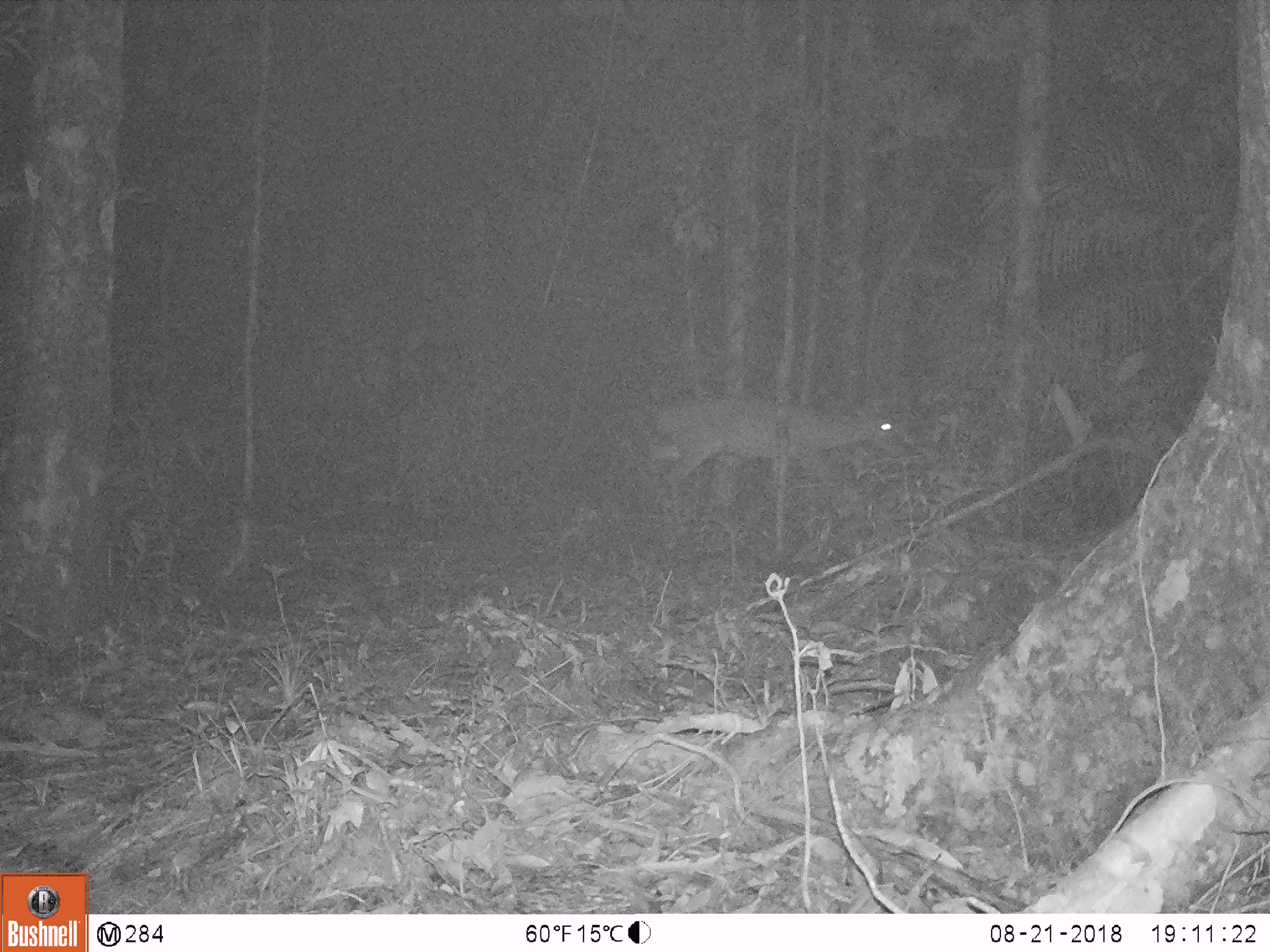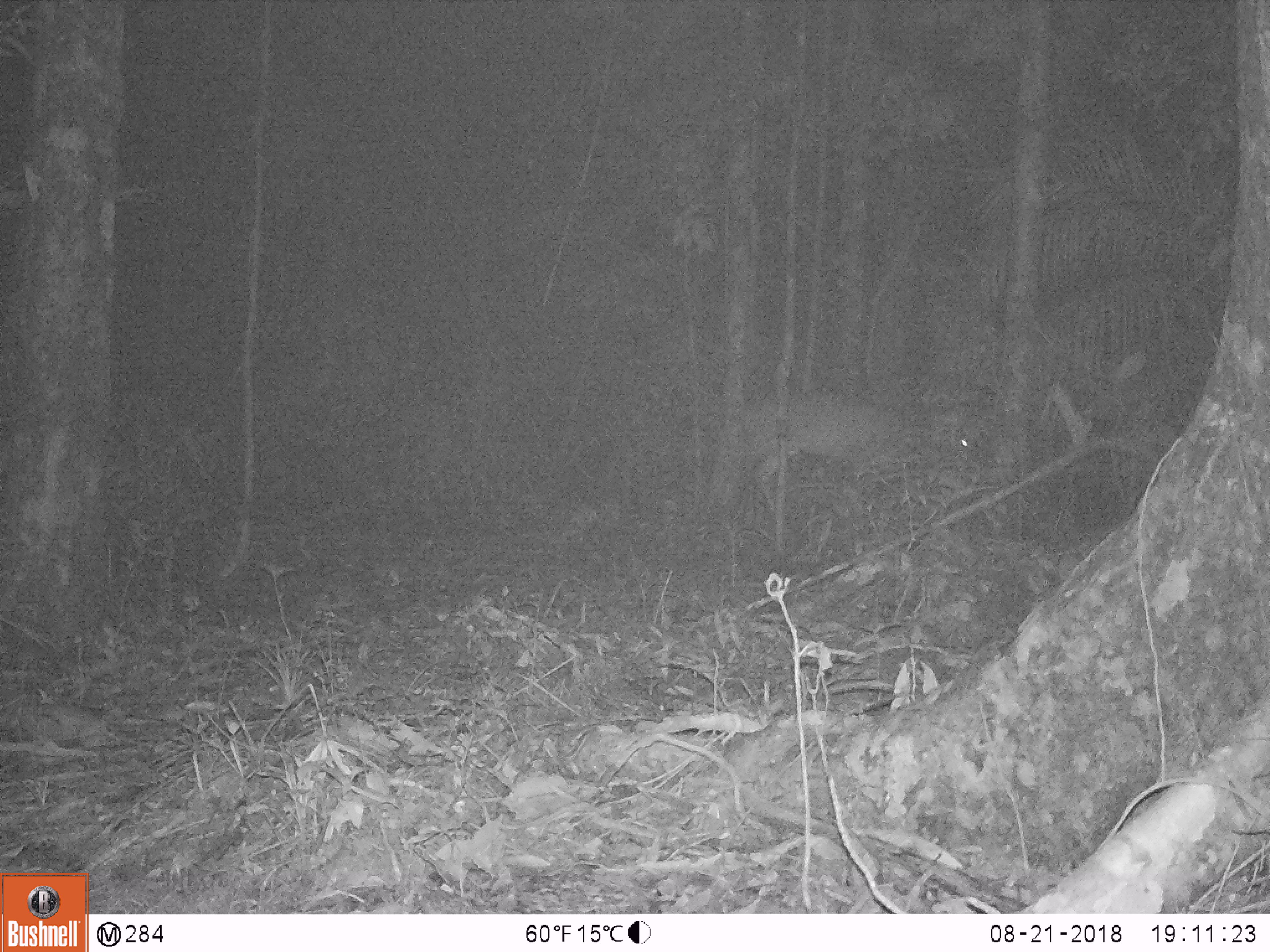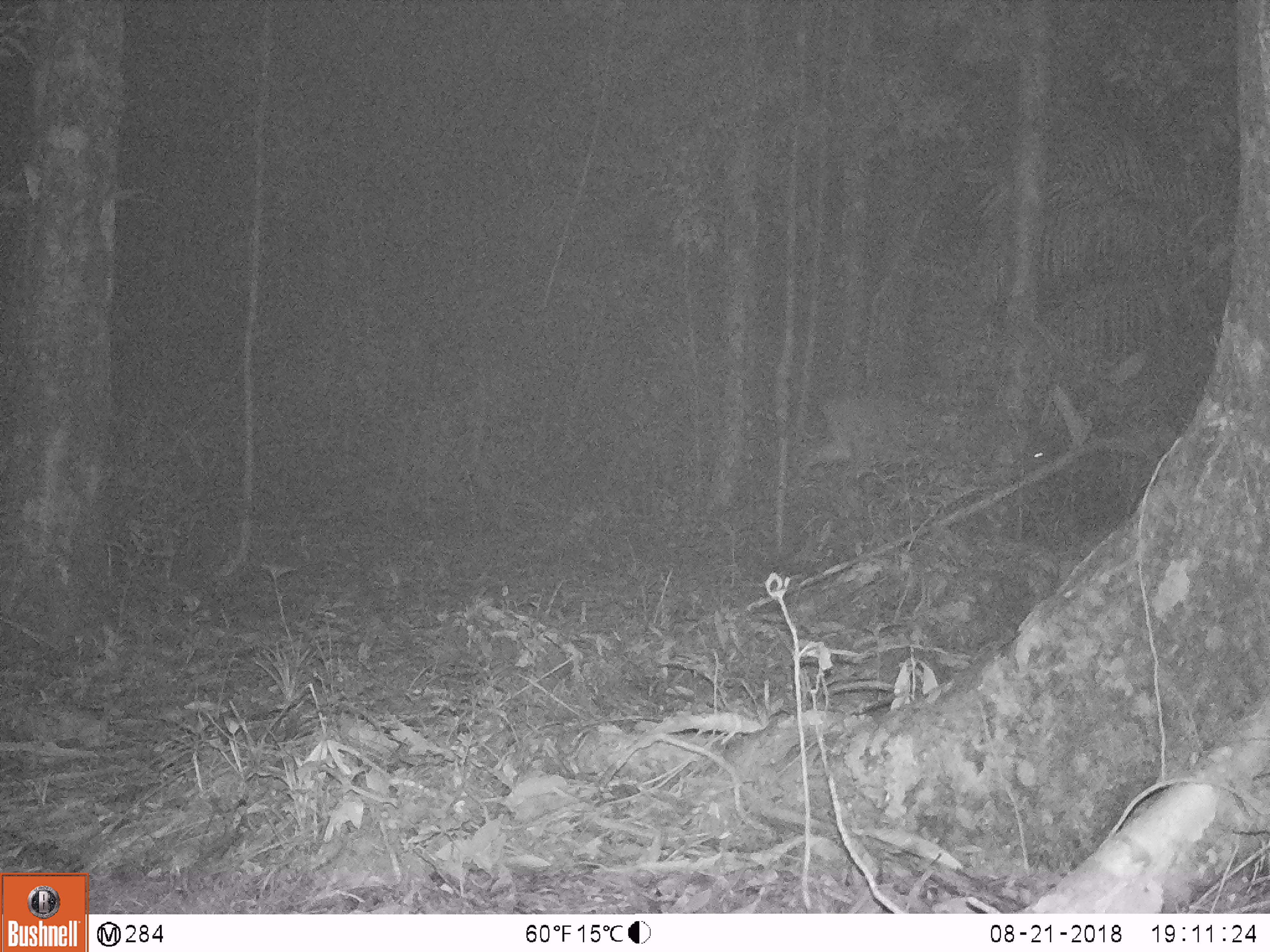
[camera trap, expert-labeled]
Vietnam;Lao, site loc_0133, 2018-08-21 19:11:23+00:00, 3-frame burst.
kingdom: Animalia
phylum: Chordata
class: Mammalia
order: Artiodactyla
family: Cervidae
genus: Muntiacus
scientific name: Muntiacus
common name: muntjacs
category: unidentified muntjac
Unidentified muntjac (muntjacs) (Muntiacus). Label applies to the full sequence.